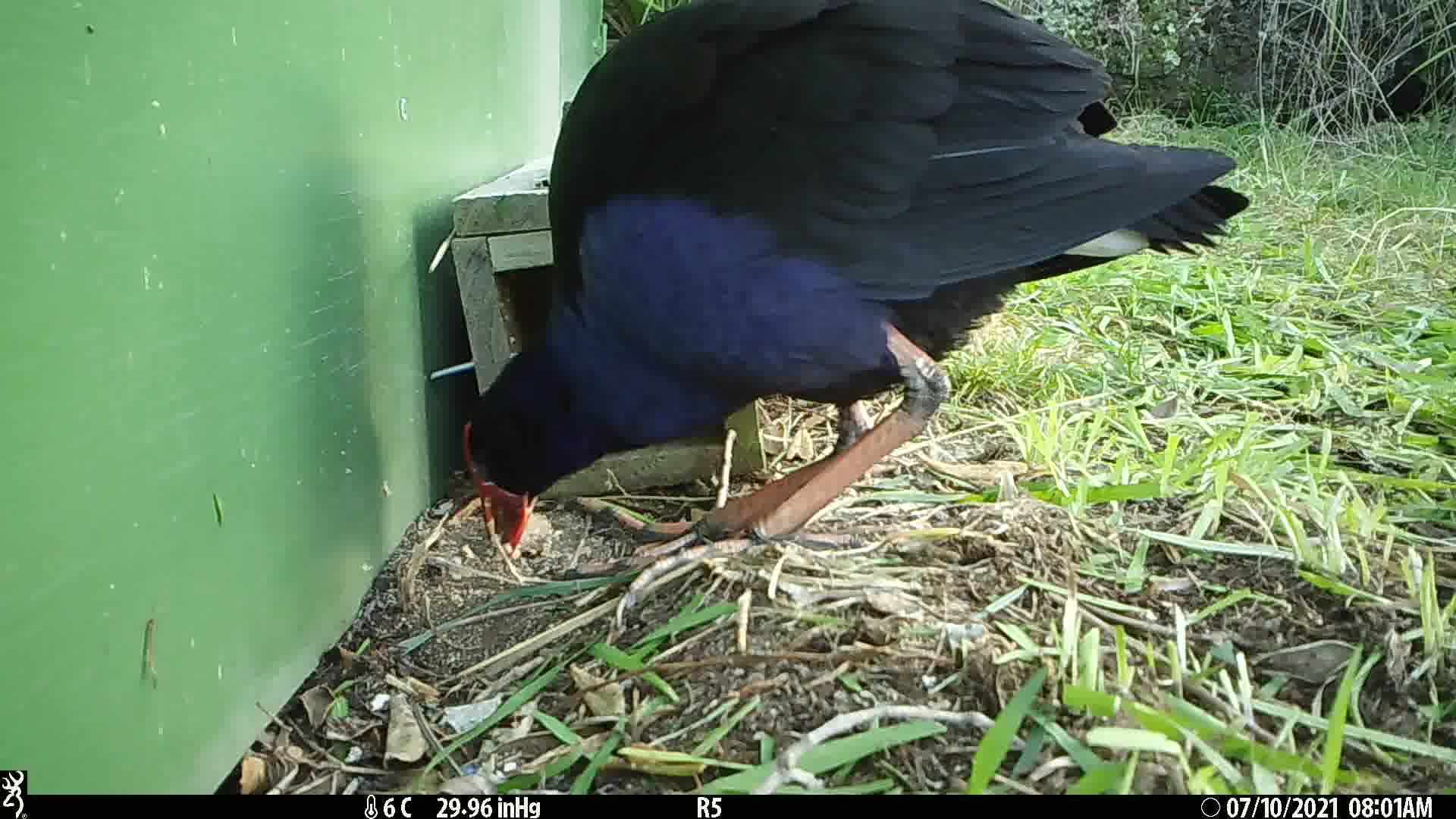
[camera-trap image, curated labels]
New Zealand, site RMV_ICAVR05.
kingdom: Animalia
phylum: Chordata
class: Aves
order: Gruiformes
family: Rallidae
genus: Porphyrio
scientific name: Porphyrio melanotus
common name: australasian swamphen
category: pukeko